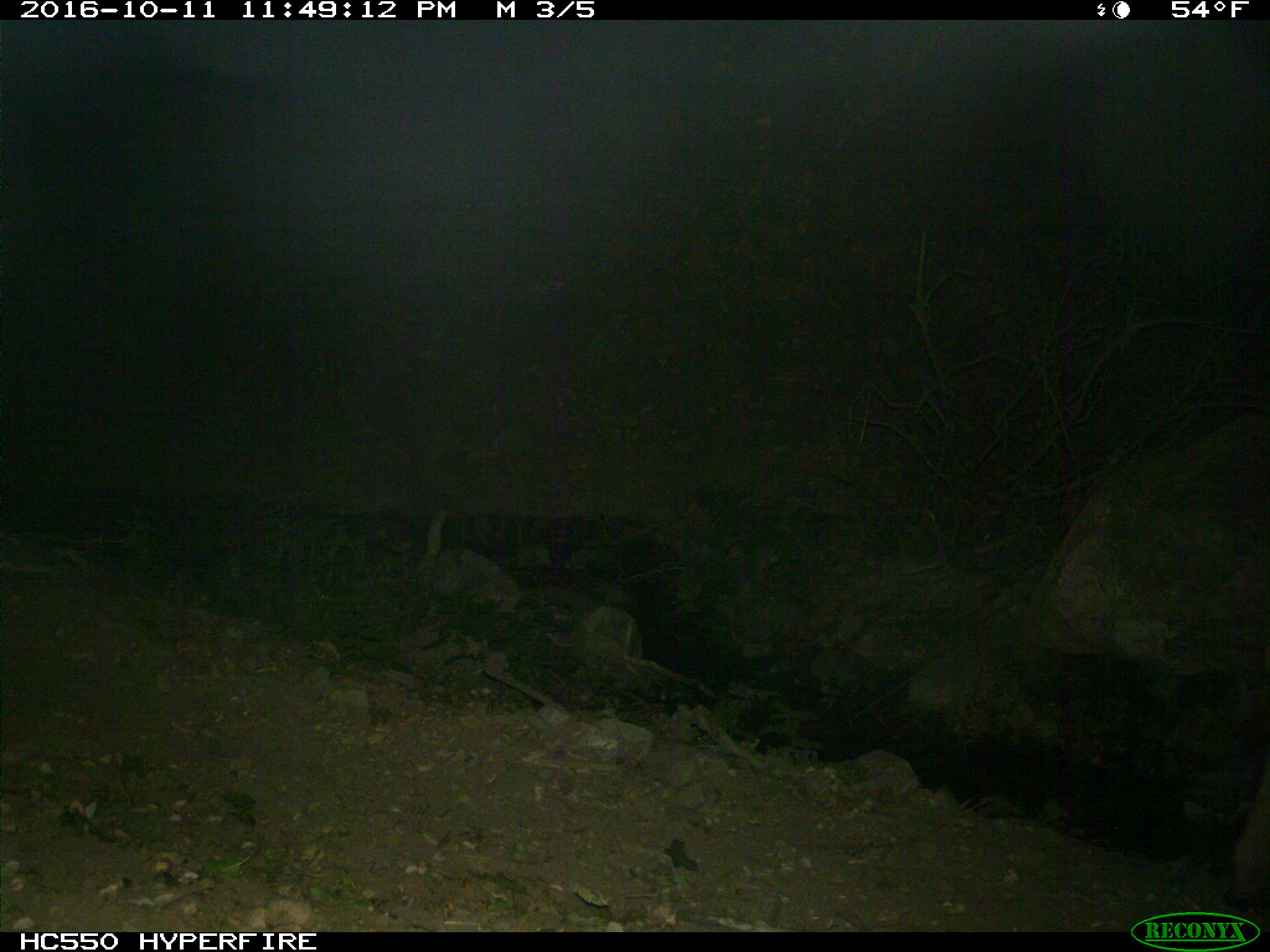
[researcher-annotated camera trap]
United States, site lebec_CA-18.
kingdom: Animalia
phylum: Chordata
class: Mammalia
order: Artiodactyla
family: Bovidae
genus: Bos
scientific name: Bos taurus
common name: domestic cow